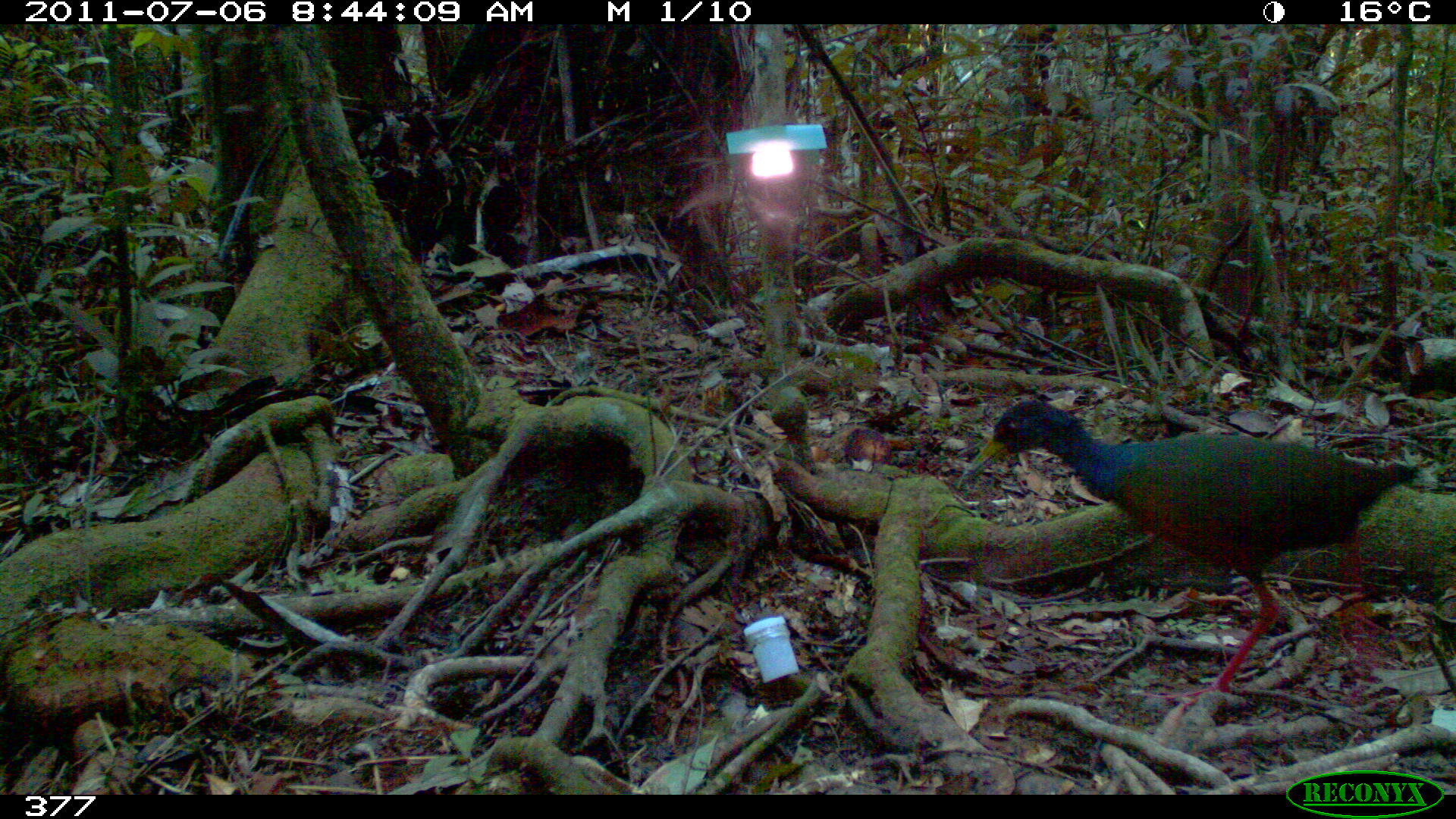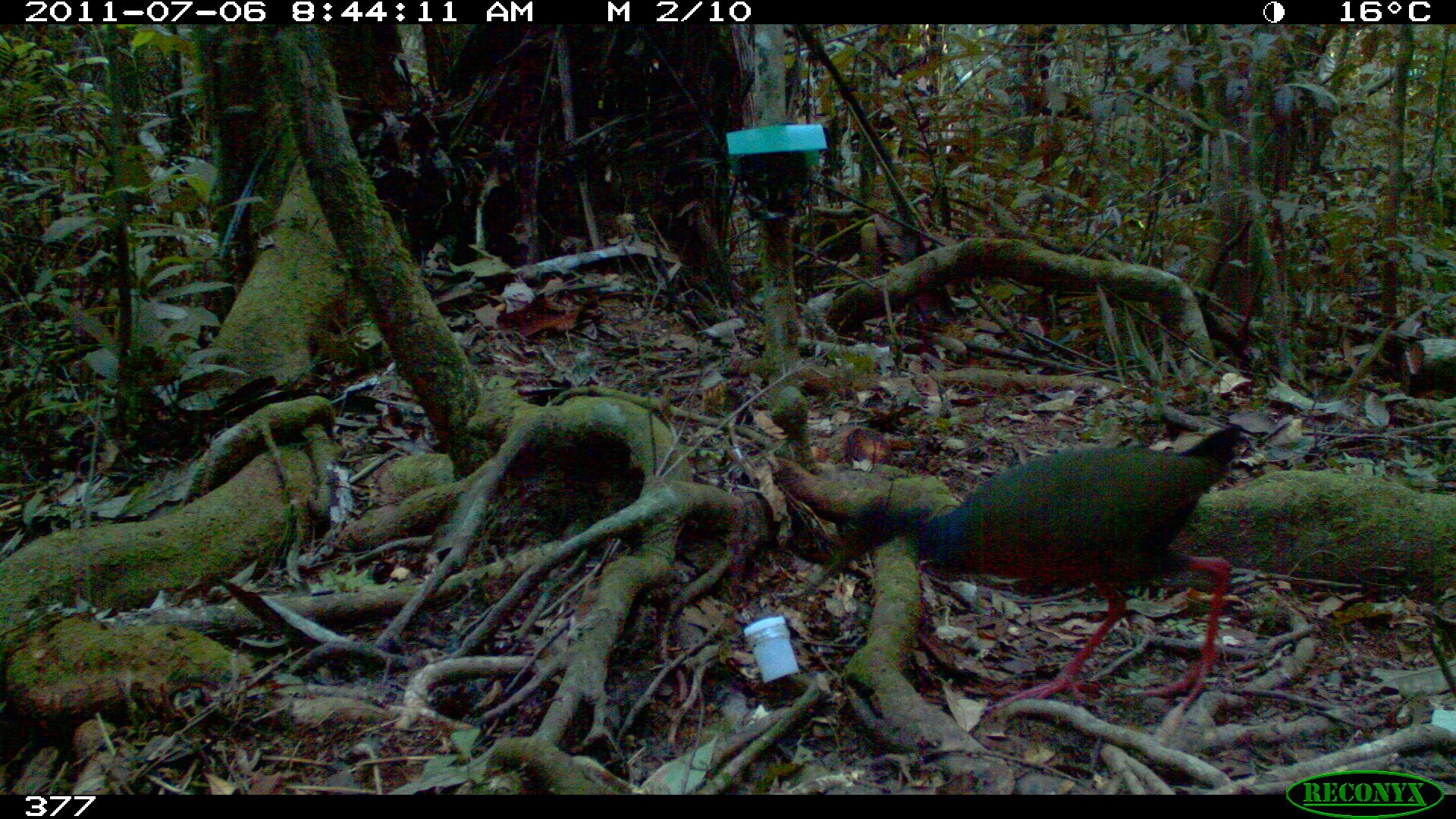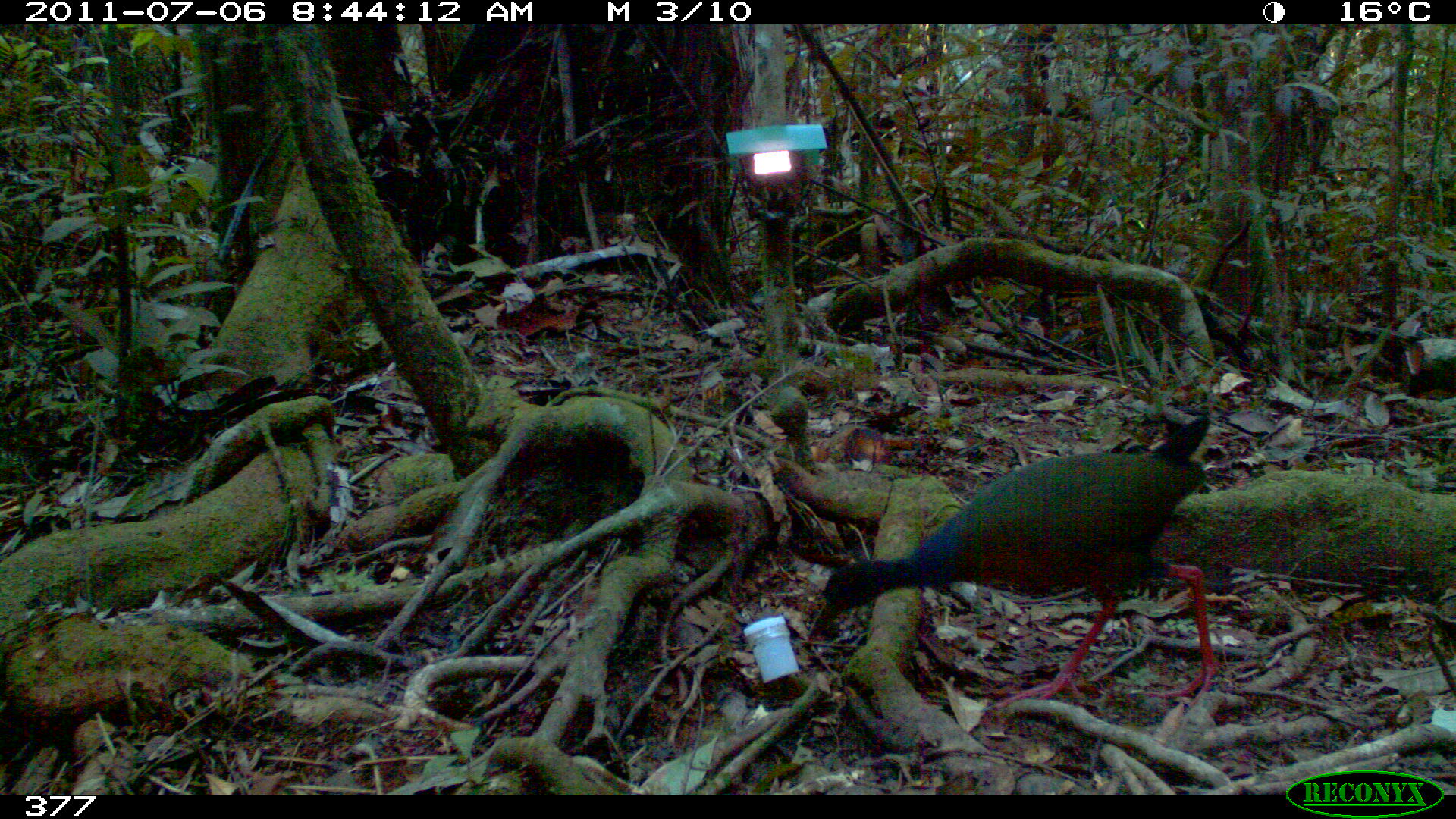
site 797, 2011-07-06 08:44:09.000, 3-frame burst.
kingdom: Animalia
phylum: Chordata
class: Aves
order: Gruiformes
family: Rallidae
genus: Aramides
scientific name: Aramides cajaneus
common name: gray-cowled wood-rail